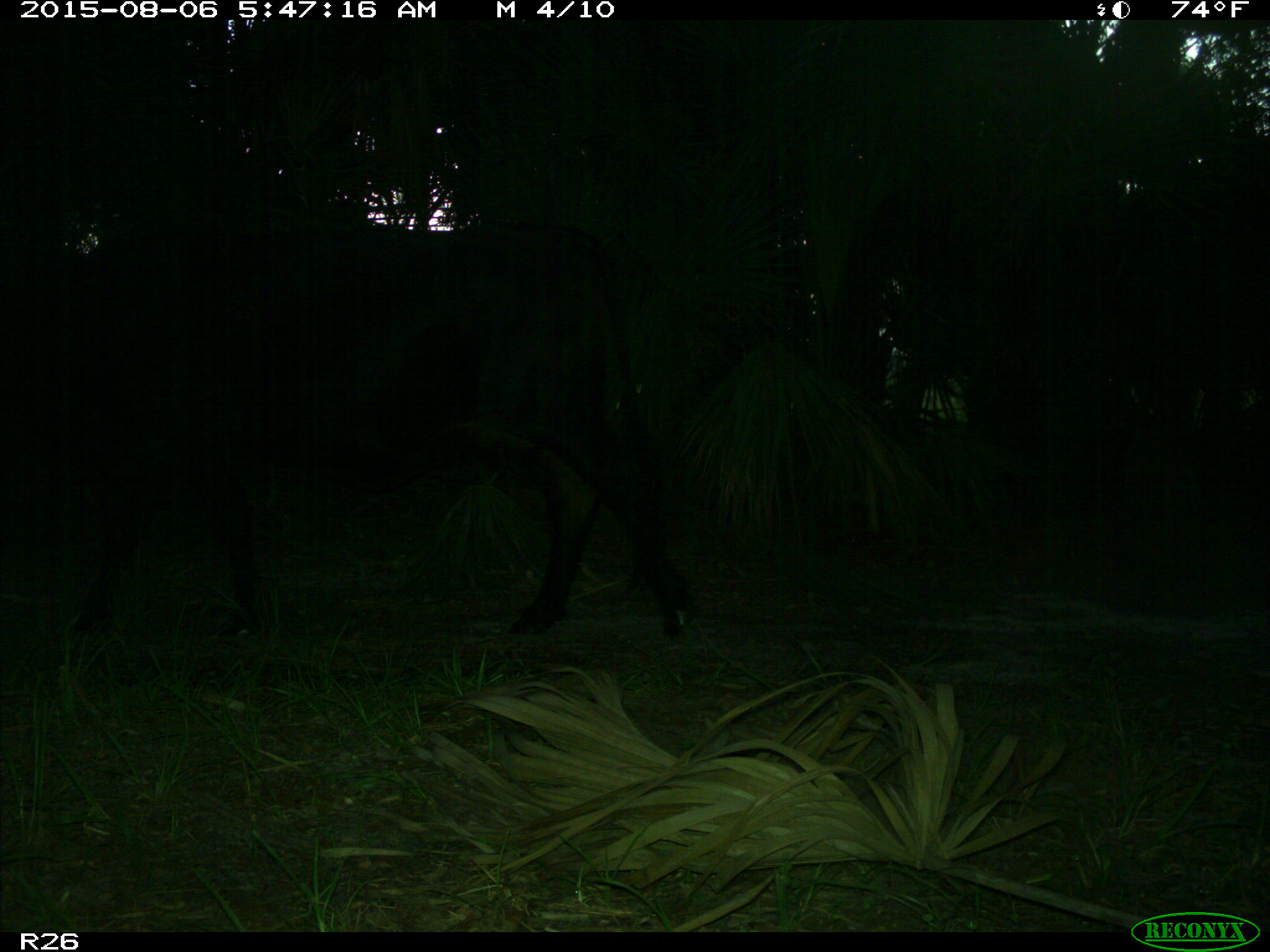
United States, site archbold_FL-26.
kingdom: Animalia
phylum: Chordata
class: Mammalia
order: Artiodactyla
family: Bovidae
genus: Bos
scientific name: Bos taurus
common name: domestic cow